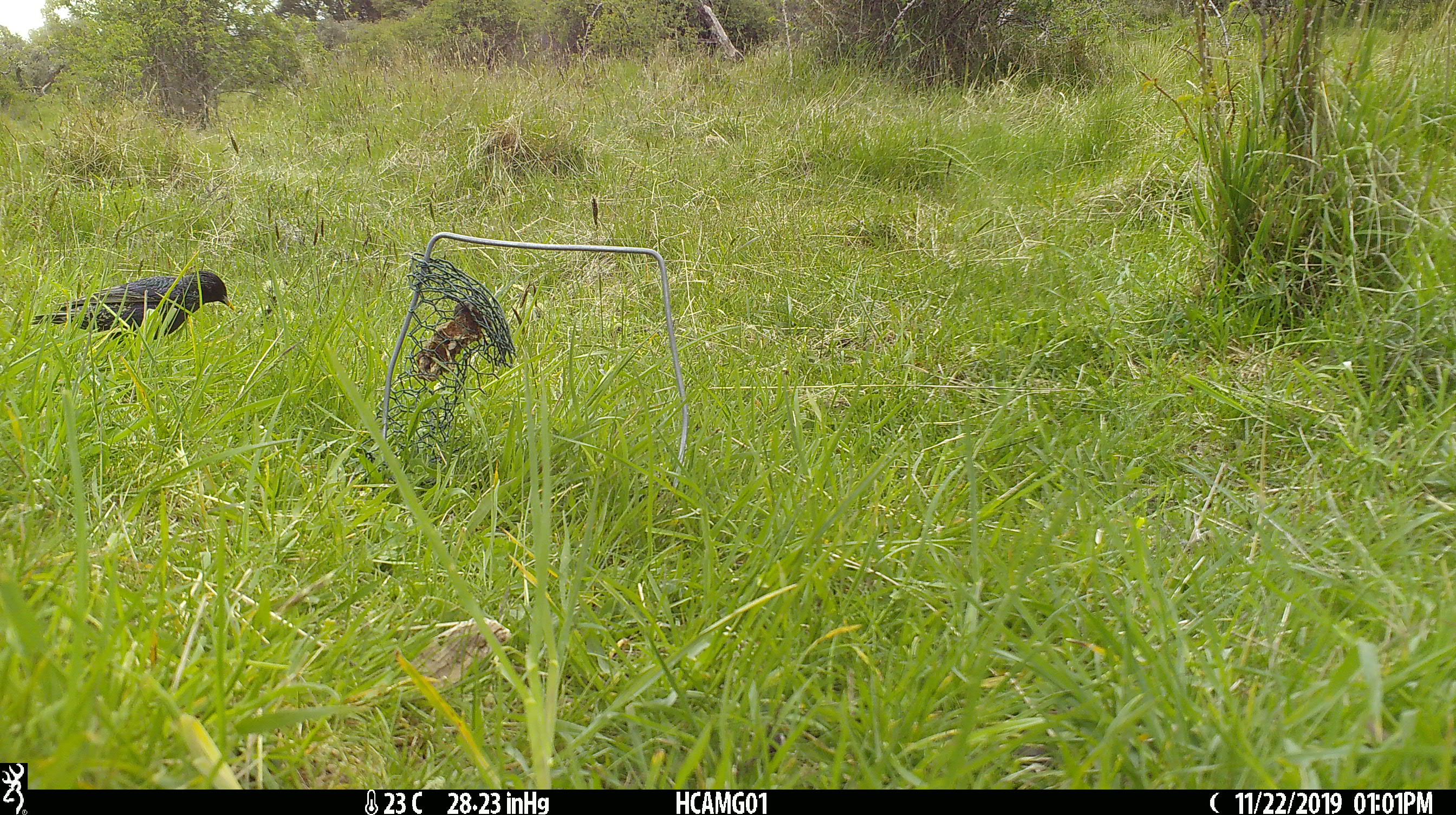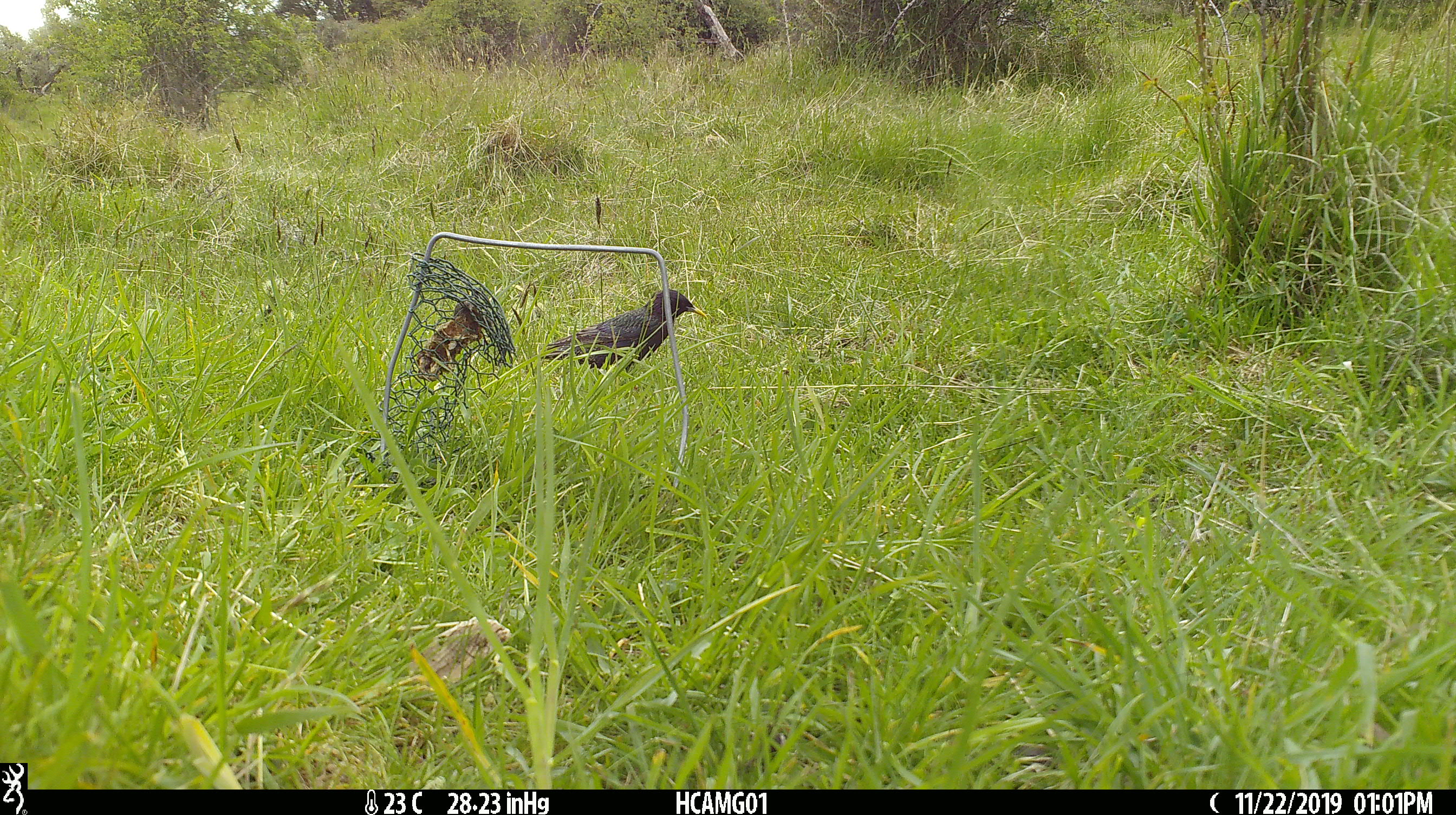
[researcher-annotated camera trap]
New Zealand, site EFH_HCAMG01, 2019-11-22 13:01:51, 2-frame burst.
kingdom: Animalia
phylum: Chordata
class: Aves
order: Passeriformes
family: Sturnidae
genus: Sturnus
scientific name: Sturnus vulgaris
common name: european starling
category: starling